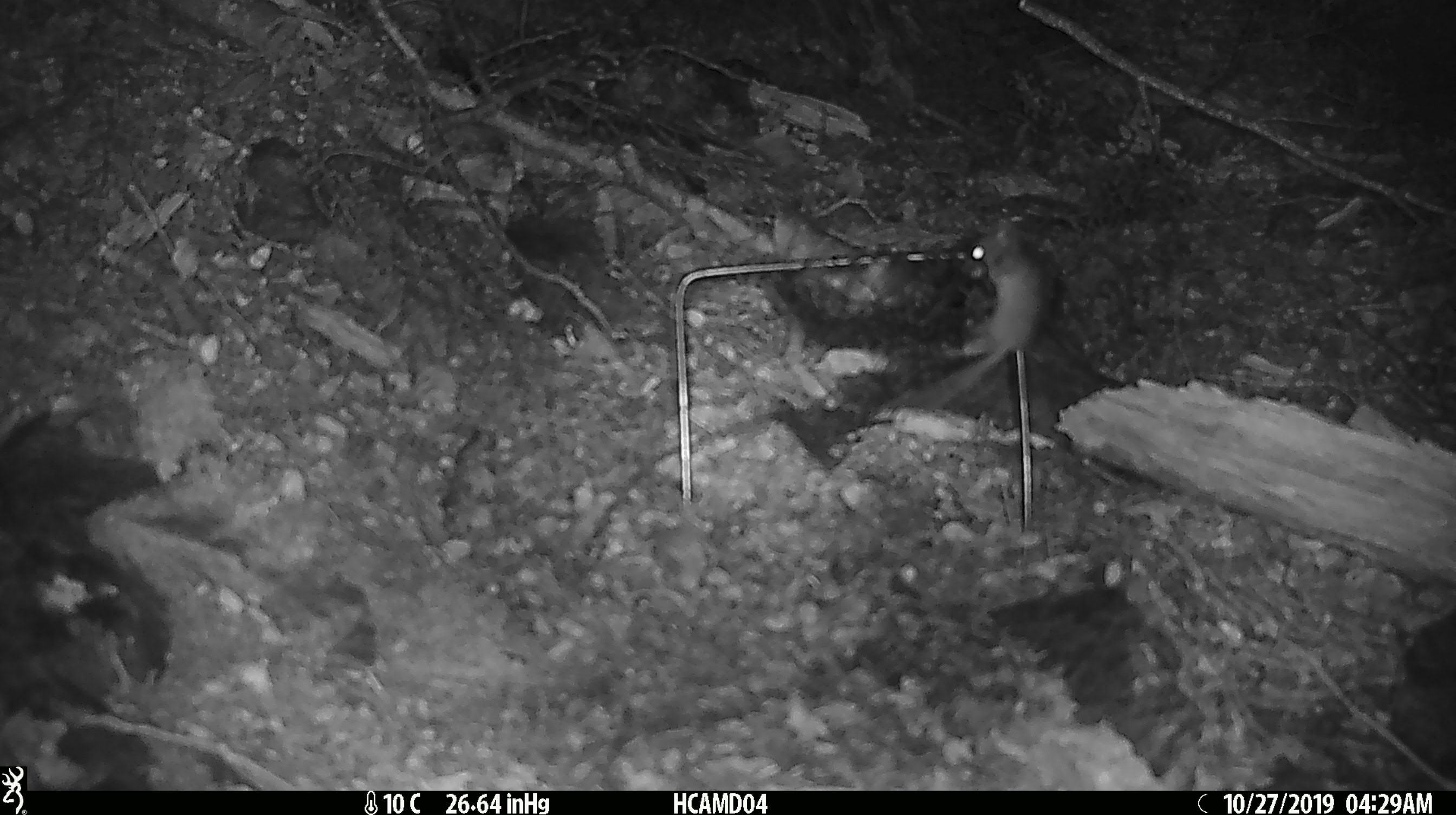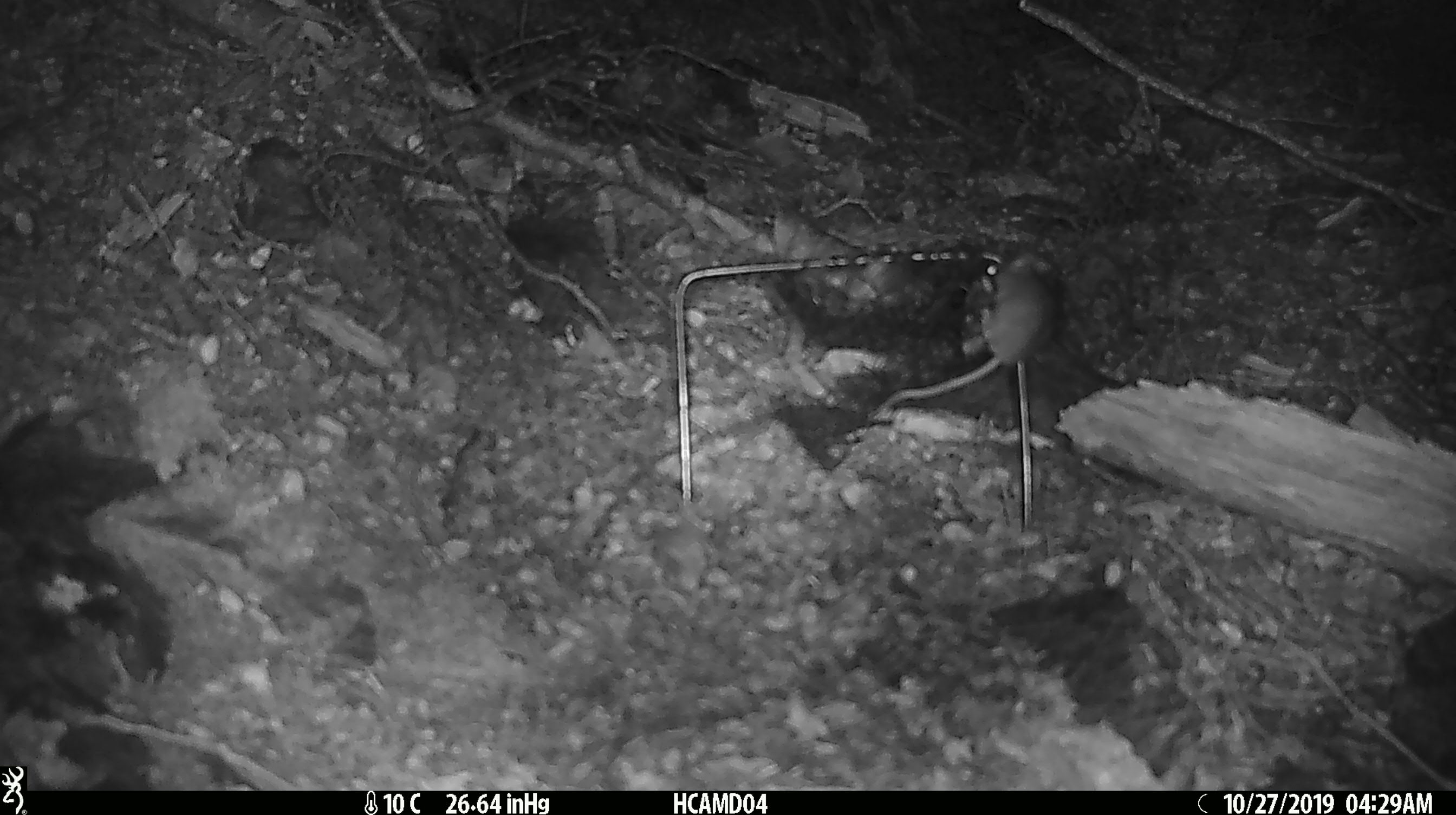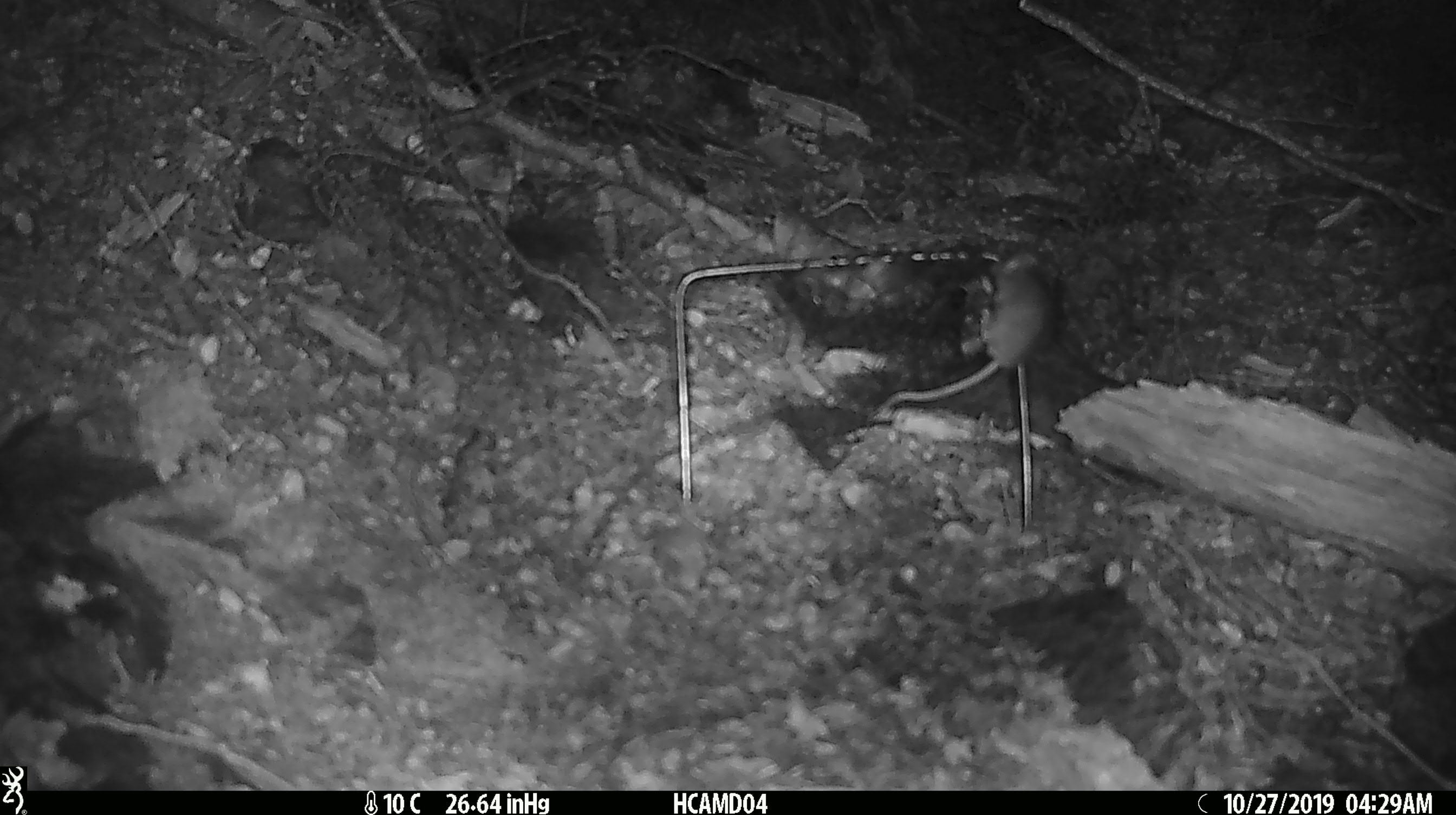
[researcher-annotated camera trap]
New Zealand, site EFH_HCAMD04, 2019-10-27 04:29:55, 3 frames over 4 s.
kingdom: Animalia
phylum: Chordata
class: Mammalia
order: Rodentia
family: Muridae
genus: Mus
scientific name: Mus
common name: mouse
Mouse (Mus).